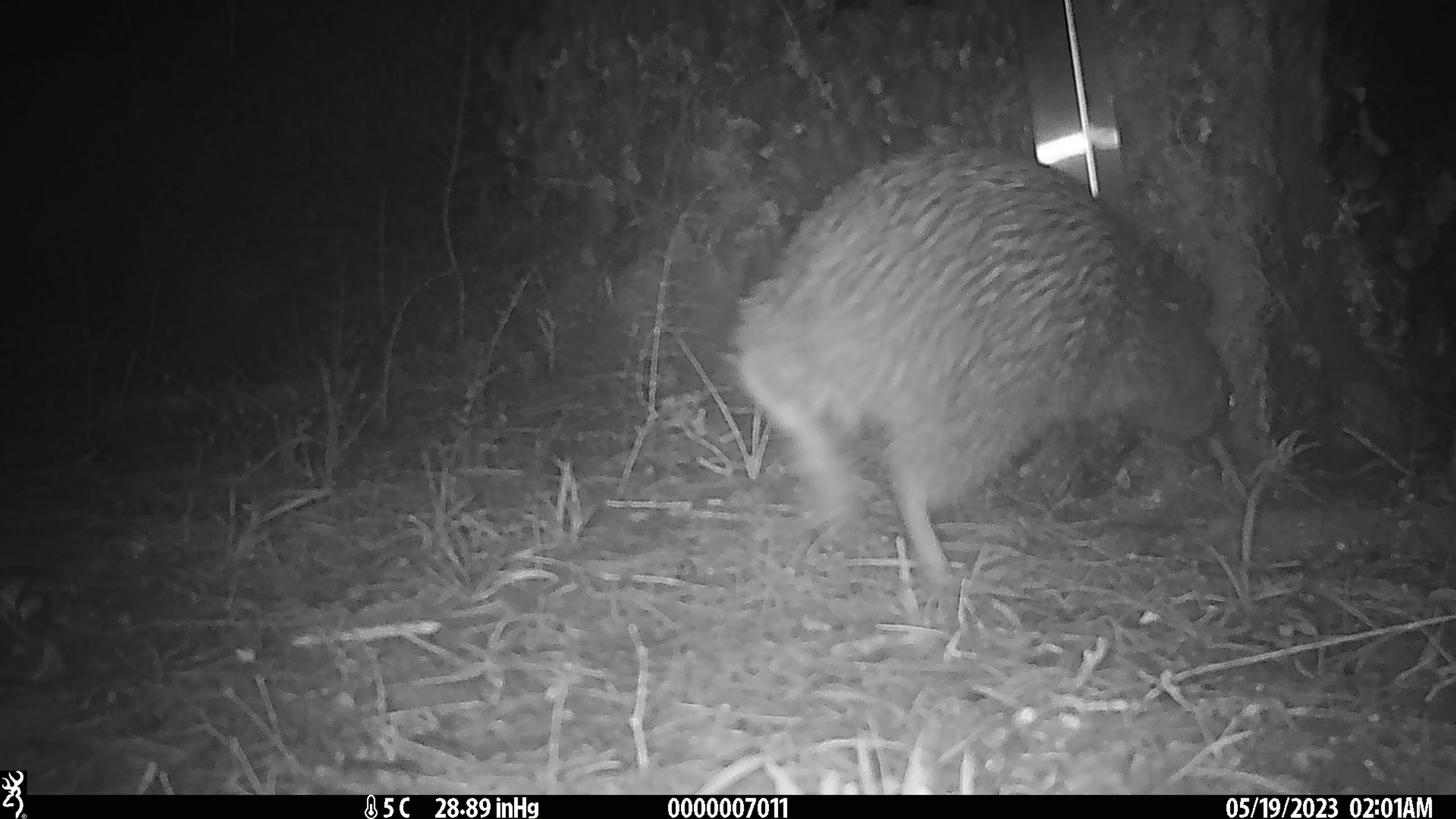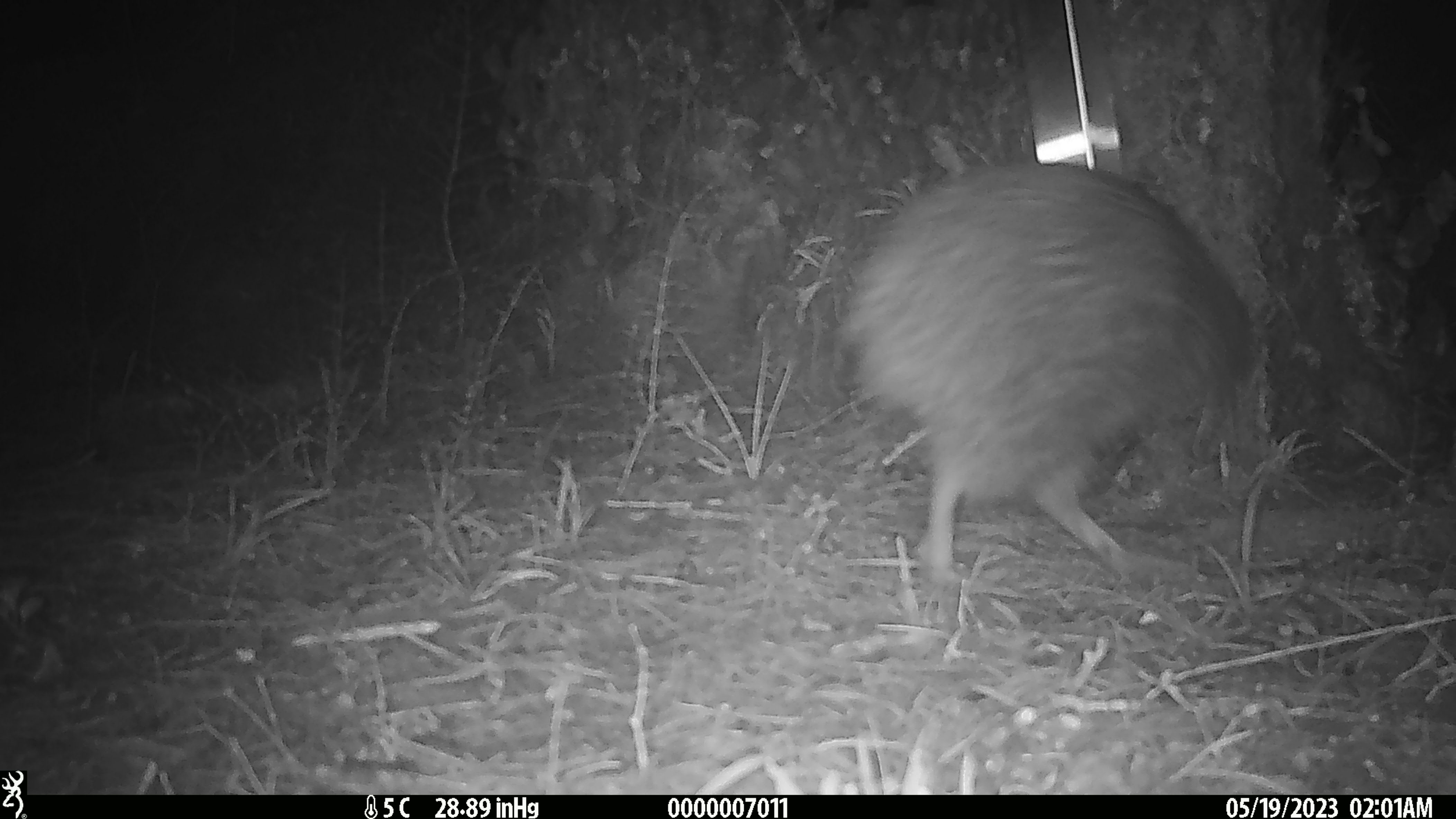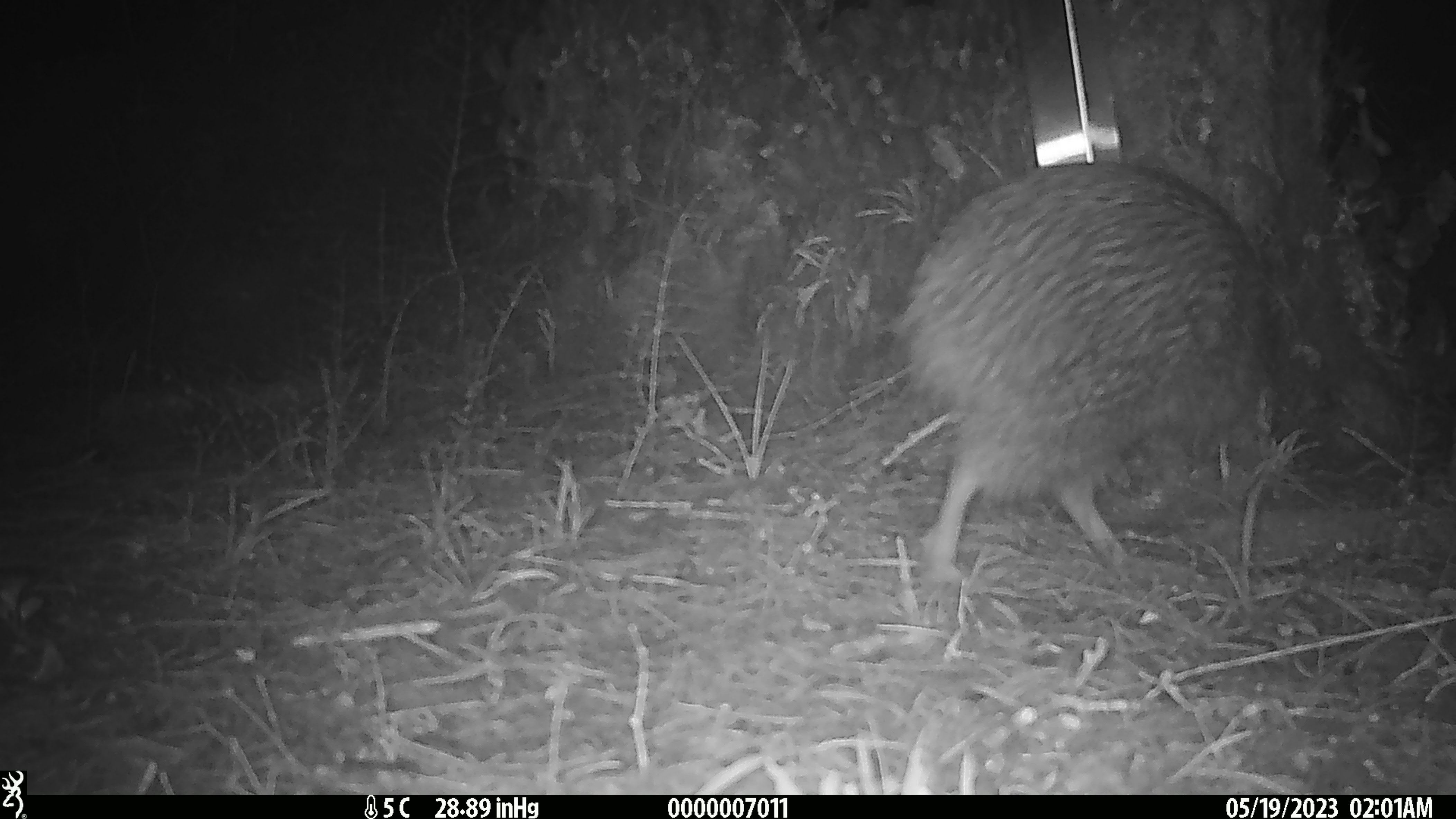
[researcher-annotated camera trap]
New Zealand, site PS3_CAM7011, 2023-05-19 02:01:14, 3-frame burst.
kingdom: Animalia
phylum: Chordata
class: Aves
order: Apterygiformes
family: Apterygidae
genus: Apteryx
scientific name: Apteryx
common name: kiwi